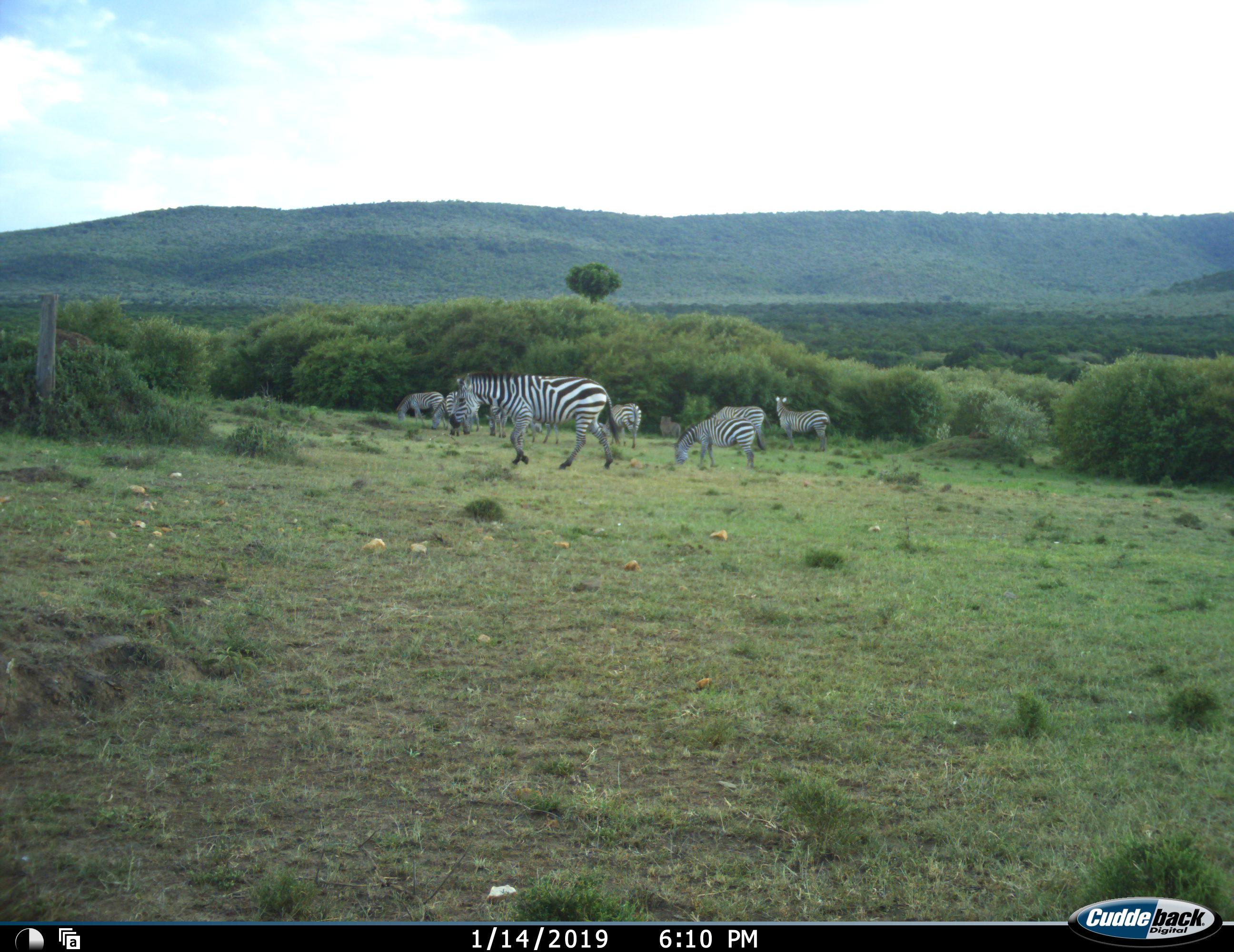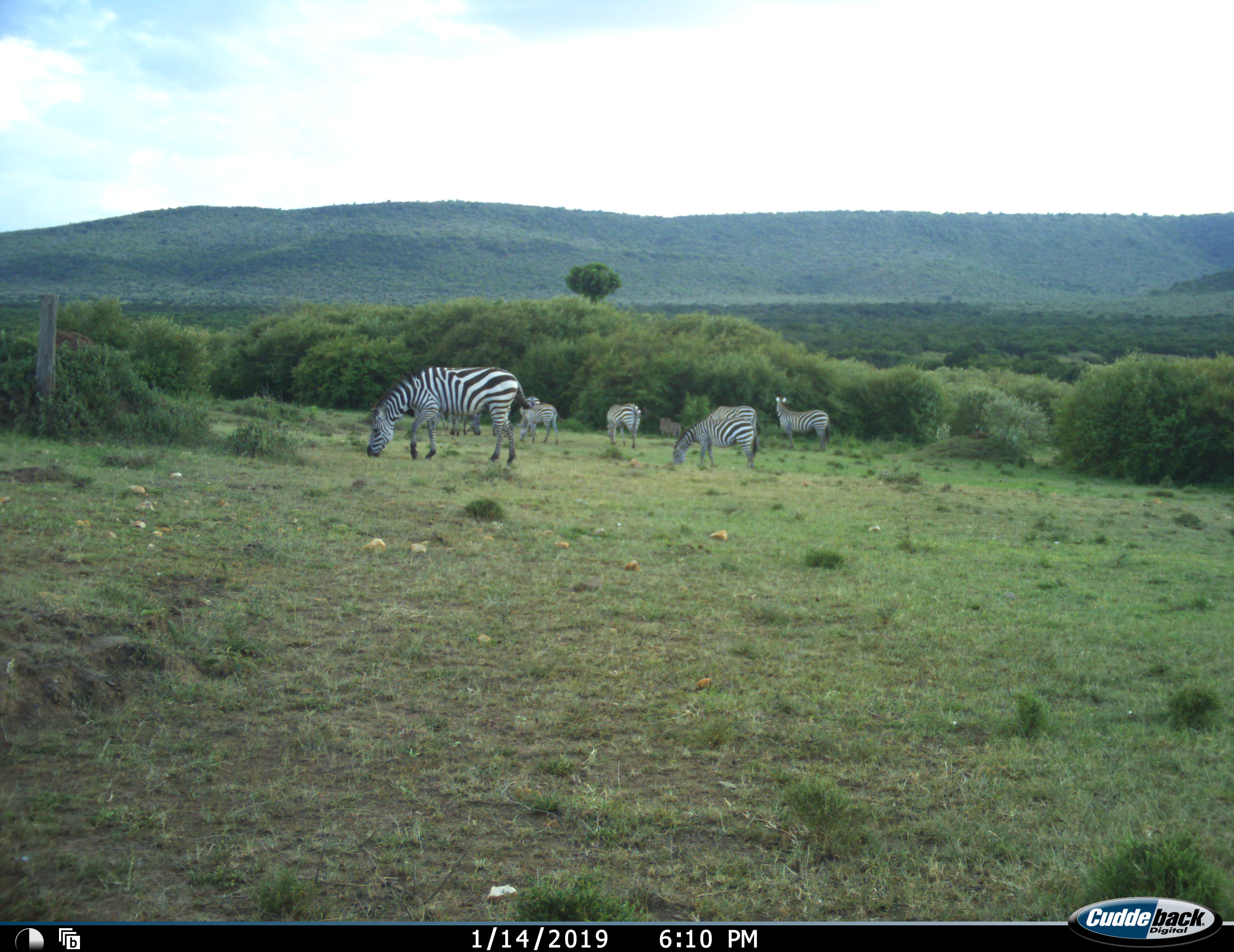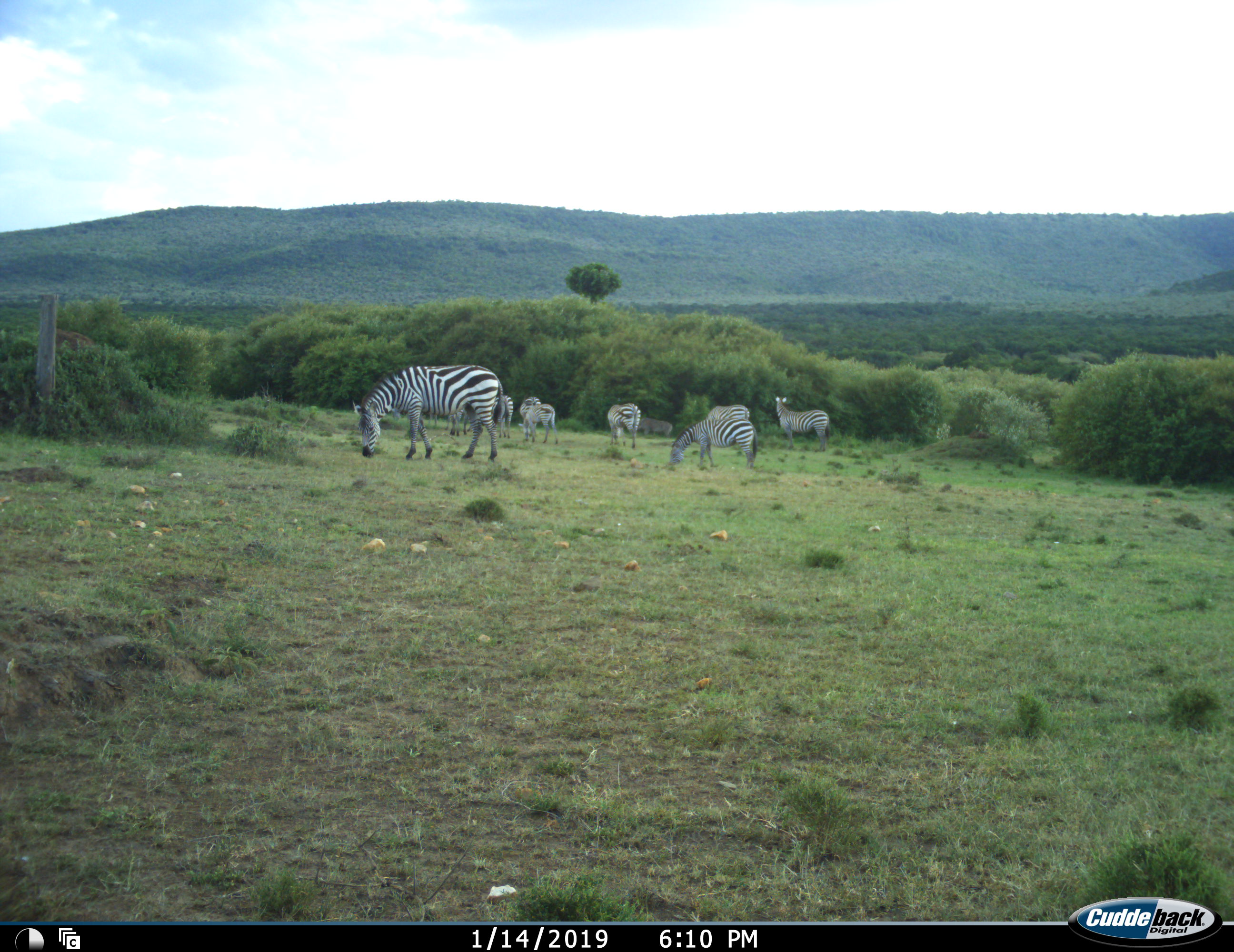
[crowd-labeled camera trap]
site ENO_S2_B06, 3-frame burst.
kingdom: Animalia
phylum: Chordata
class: Mammalia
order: Perissodactyla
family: Equidae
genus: Equus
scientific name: Equus quagga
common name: plains zebra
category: zebraplains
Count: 11-50.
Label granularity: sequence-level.